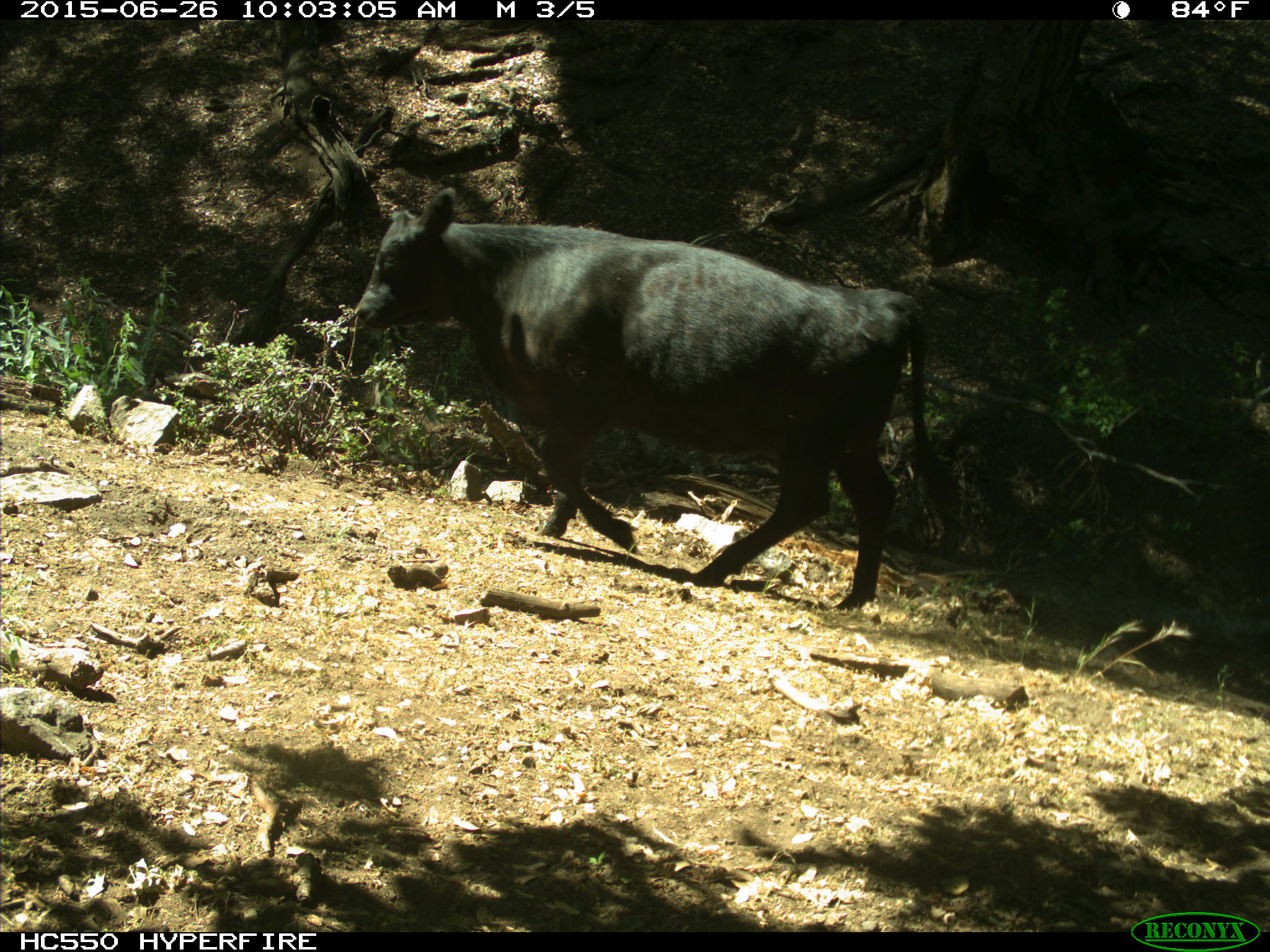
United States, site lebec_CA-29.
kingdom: Animalia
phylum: Chordata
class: Mammalia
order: Artiodactyla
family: Bovidae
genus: Bos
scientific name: Bos taurus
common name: domestic cow